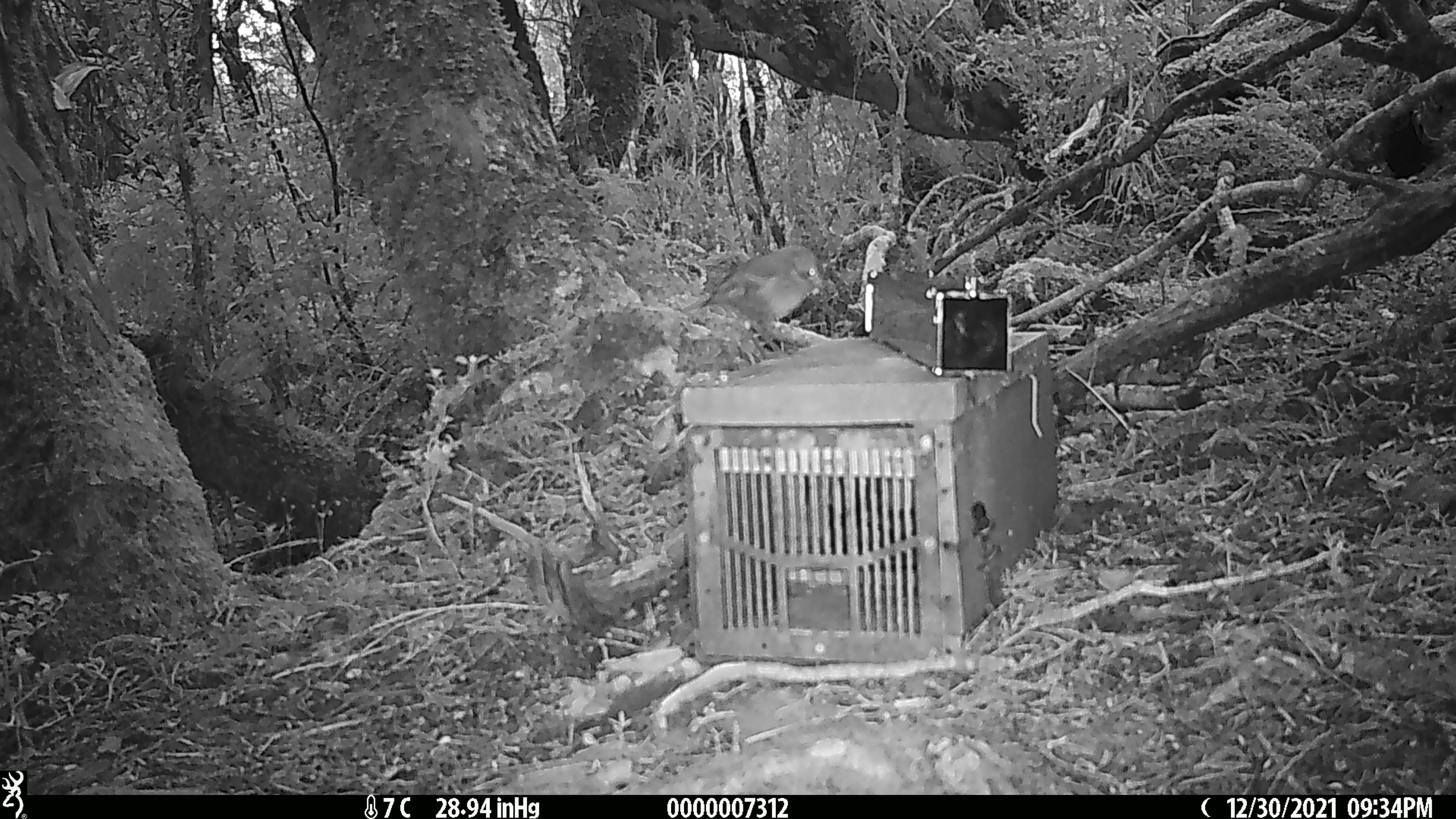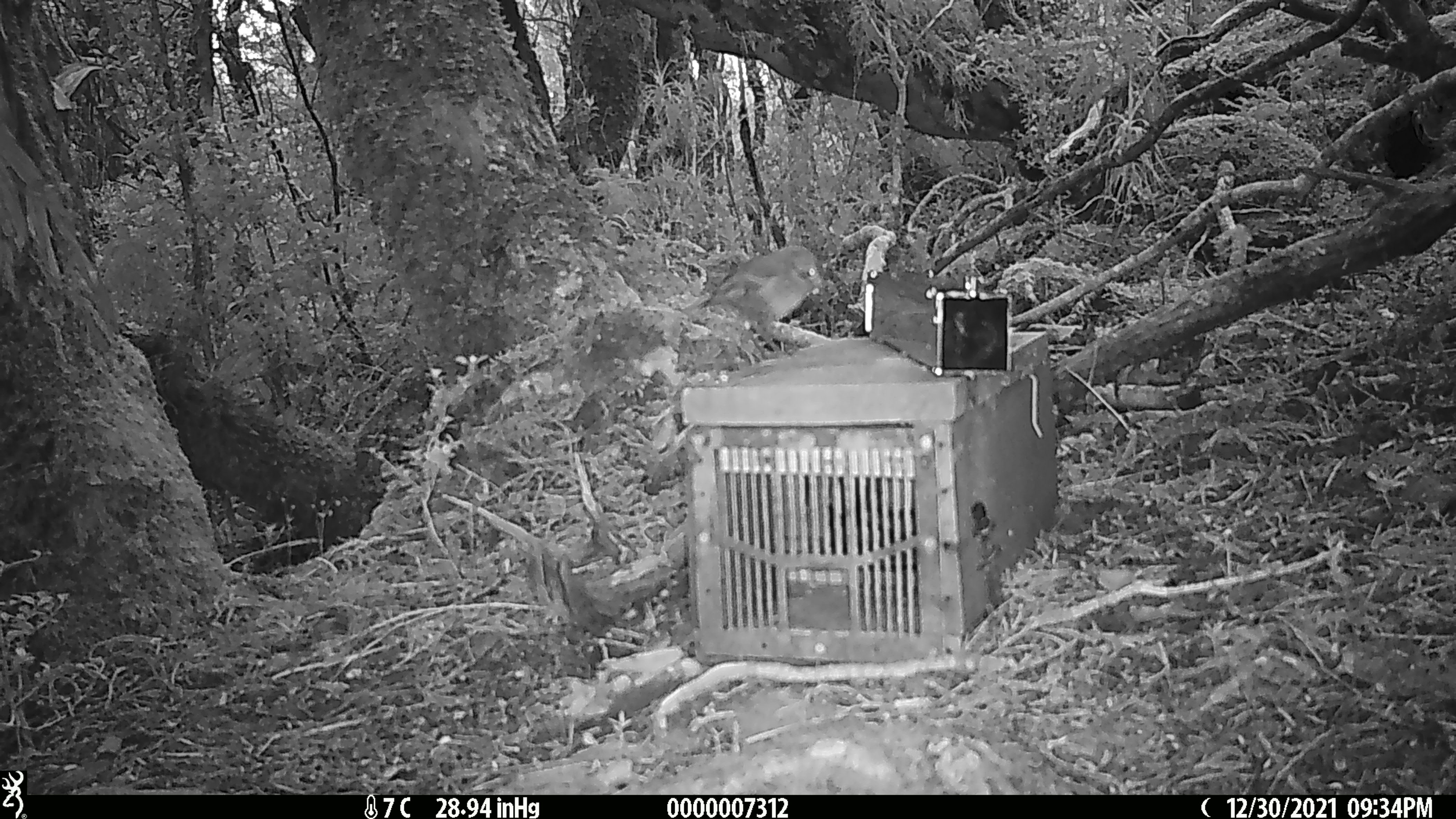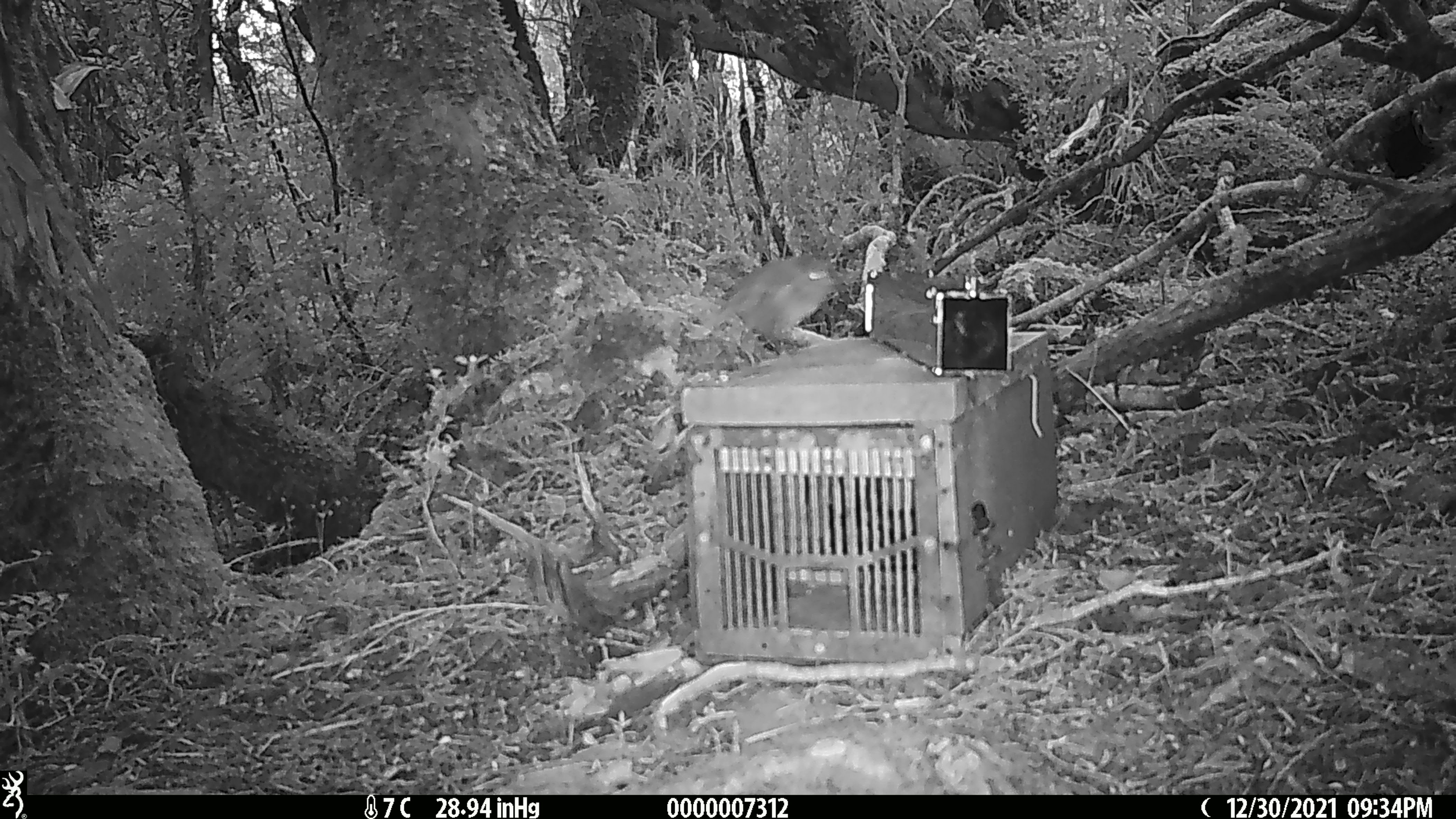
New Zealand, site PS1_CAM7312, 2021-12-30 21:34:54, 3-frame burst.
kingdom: Animalia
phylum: Chordata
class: Aves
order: Passeriformes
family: Petroicidae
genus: Petroica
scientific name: Petroica australis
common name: new zealand robin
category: robin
Robin (new zealand robin) (Petroica australis).